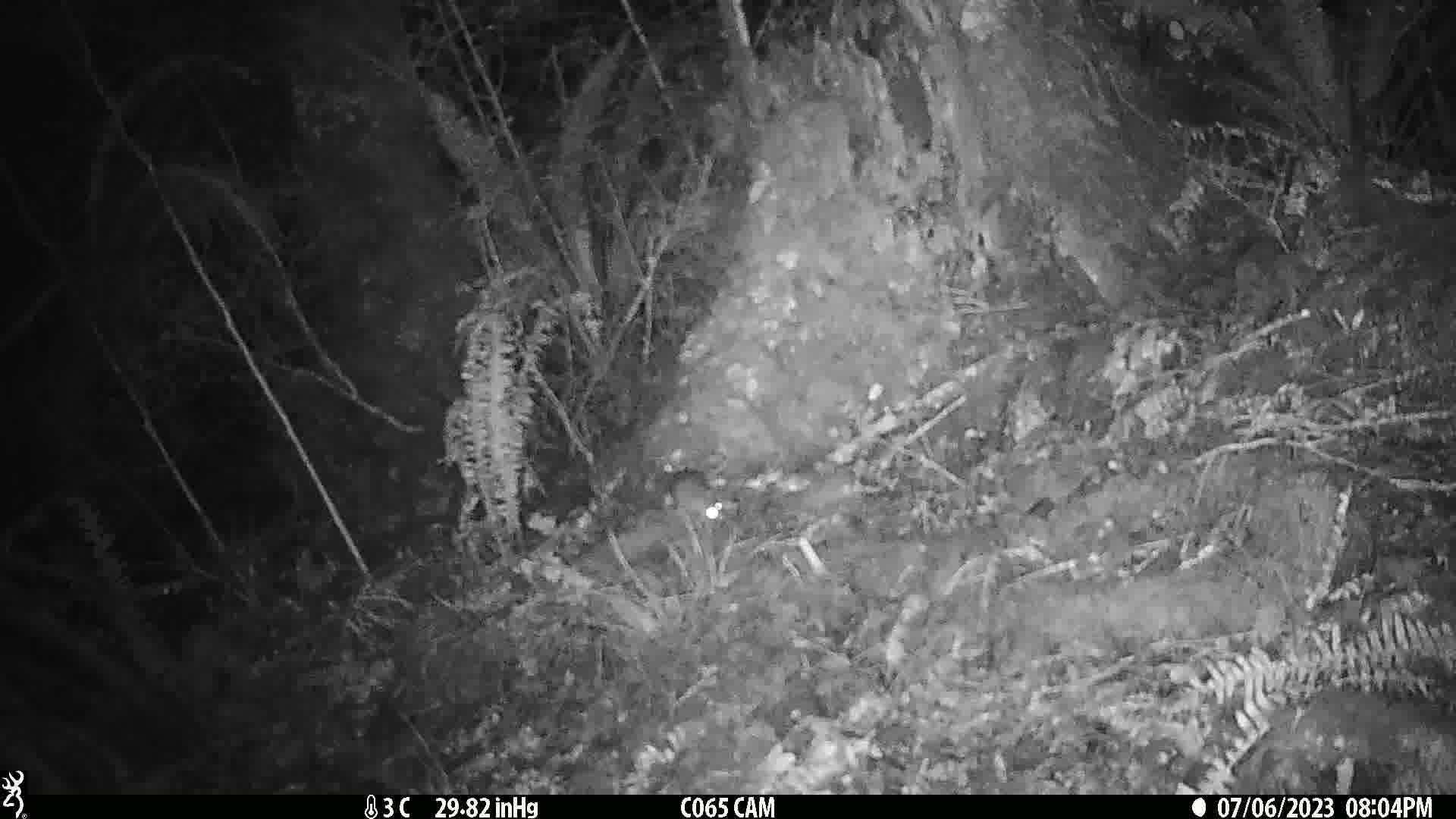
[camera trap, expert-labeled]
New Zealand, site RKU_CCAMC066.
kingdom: Animalia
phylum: Chordata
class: Mammalia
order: Rodentia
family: Muridae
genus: Rattus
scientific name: Rattus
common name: rat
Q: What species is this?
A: Rat (Rattus).